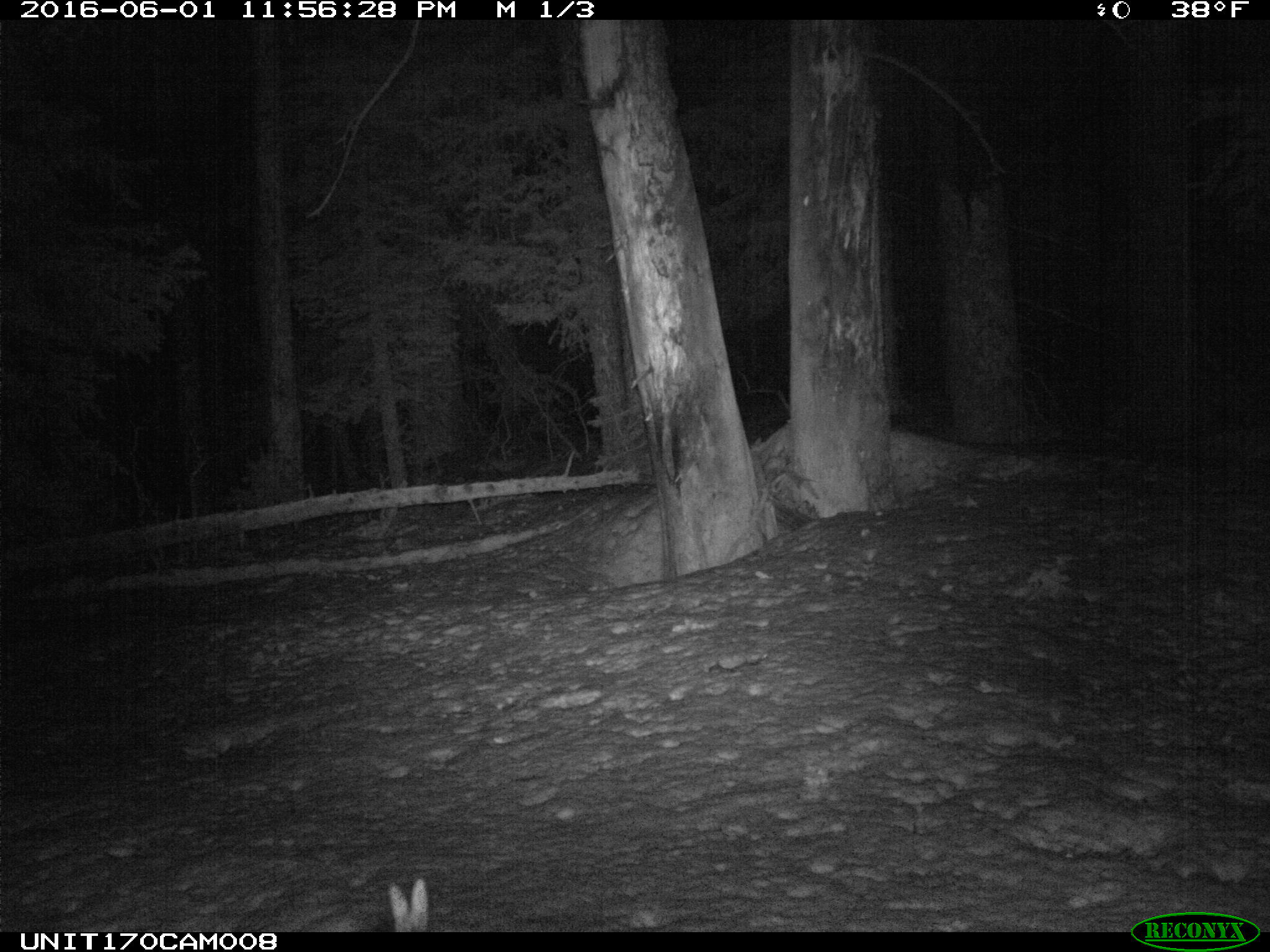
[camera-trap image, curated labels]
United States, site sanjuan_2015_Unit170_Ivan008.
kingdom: Animalia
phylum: Chordata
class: Mammalia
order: Lagomorpha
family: Leporidae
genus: Lepus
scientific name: Lepus americanus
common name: snowshoe hare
Lepus americanus (snowshoe hare).